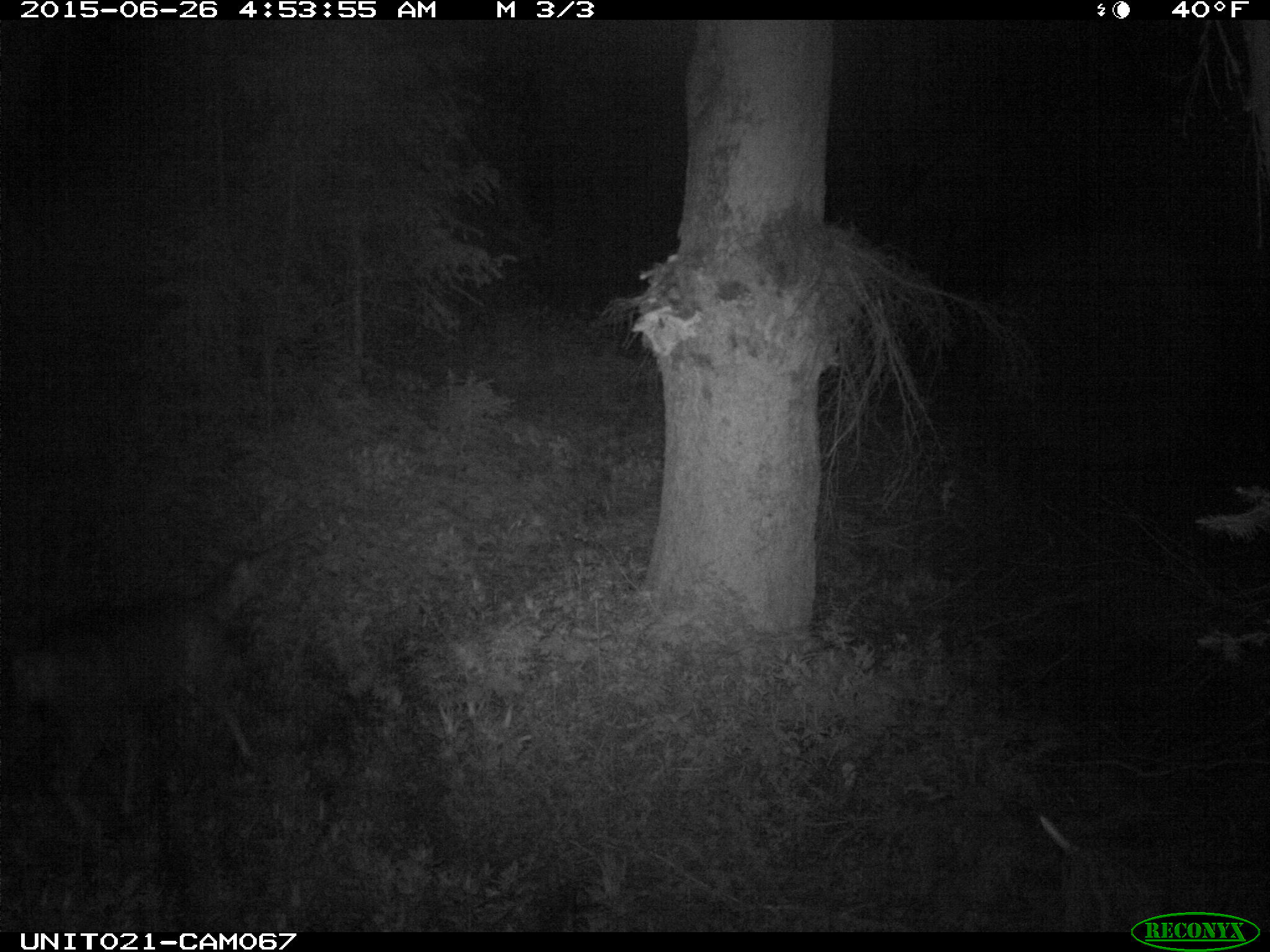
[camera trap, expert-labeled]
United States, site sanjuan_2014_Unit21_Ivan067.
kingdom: Animalia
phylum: Chordata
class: Mammalia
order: Artiodactyla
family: Cervidae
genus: Odocoileus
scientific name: Odocoileus hemionus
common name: mule deer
Odocoileus hemionus (mule deer).